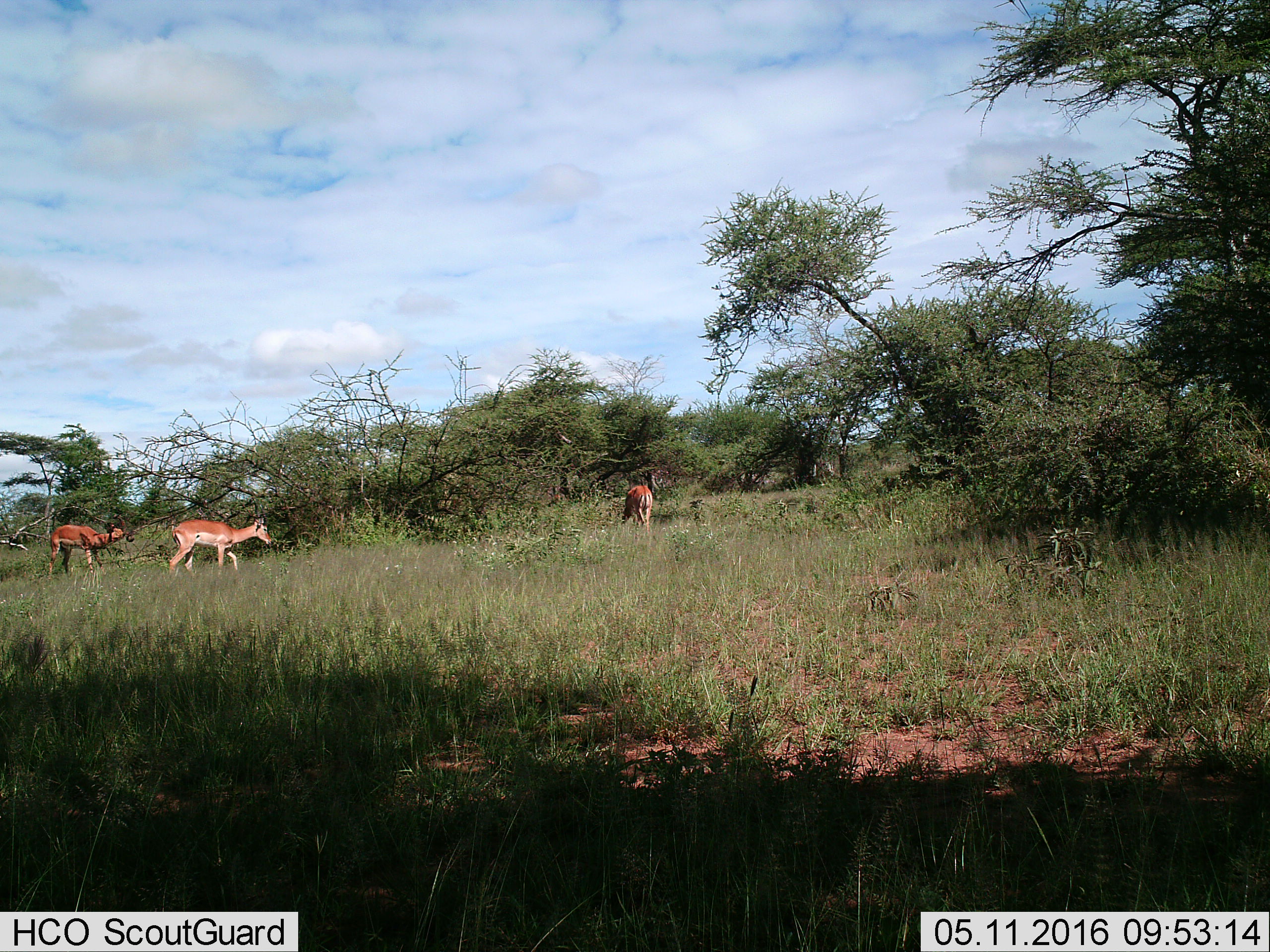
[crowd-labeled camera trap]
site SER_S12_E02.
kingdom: Animalia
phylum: Chordata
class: Mammalia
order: Artiodactyla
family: Bovidae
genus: Nanger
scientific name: Nanger granti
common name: grant's gazelle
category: gazellegrants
Gazellegrants (grant's gazelle) (Nanger granti), count 3. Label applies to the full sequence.